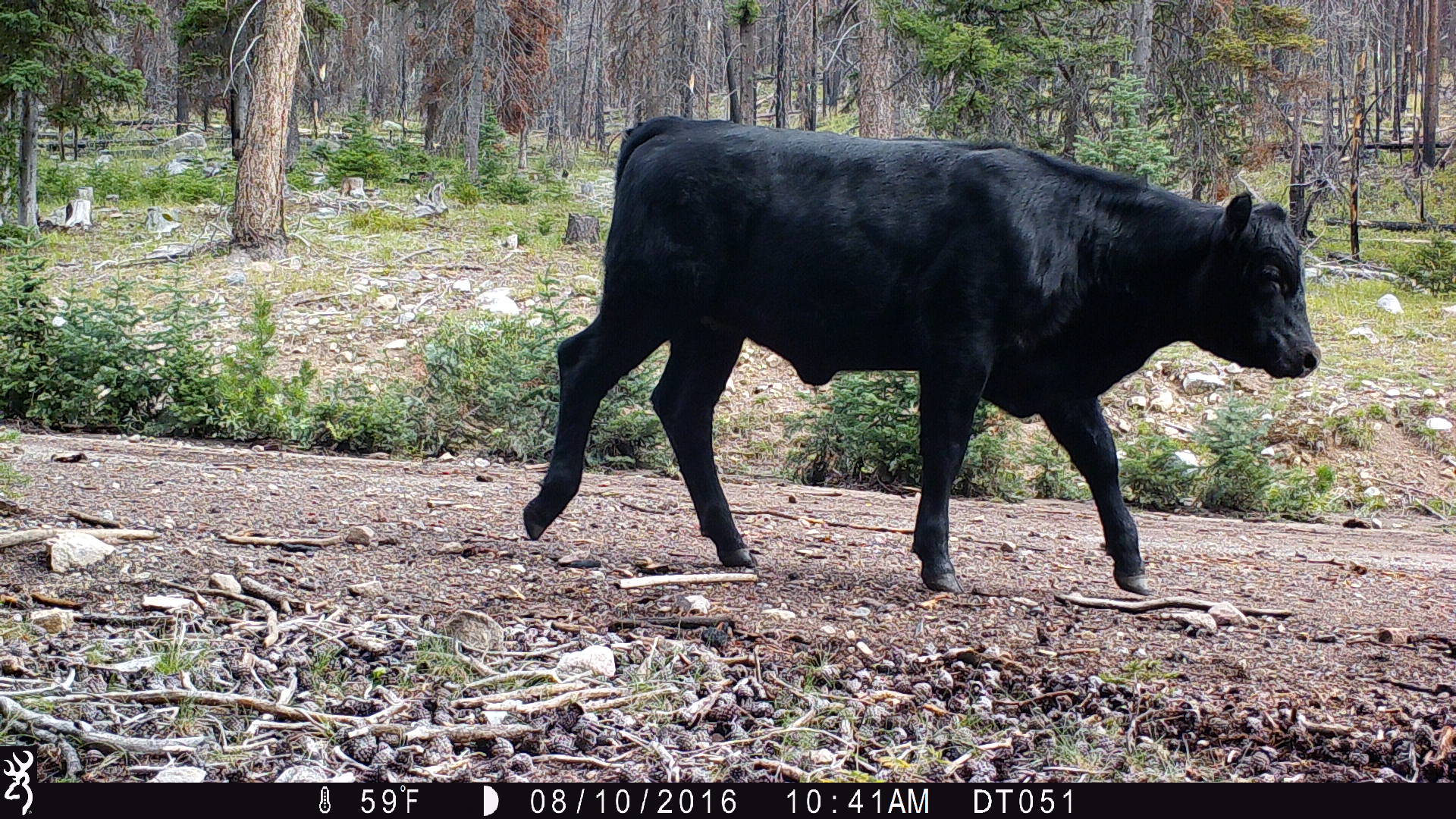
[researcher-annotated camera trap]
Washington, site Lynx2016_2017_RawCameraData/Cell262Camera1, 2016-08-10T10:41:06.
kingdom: Animalia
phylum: Chordata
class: Mammalia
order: Artiodactyla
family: Bovidae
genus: Bos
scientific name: Bos taurus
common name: domestic cattle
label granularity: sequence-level